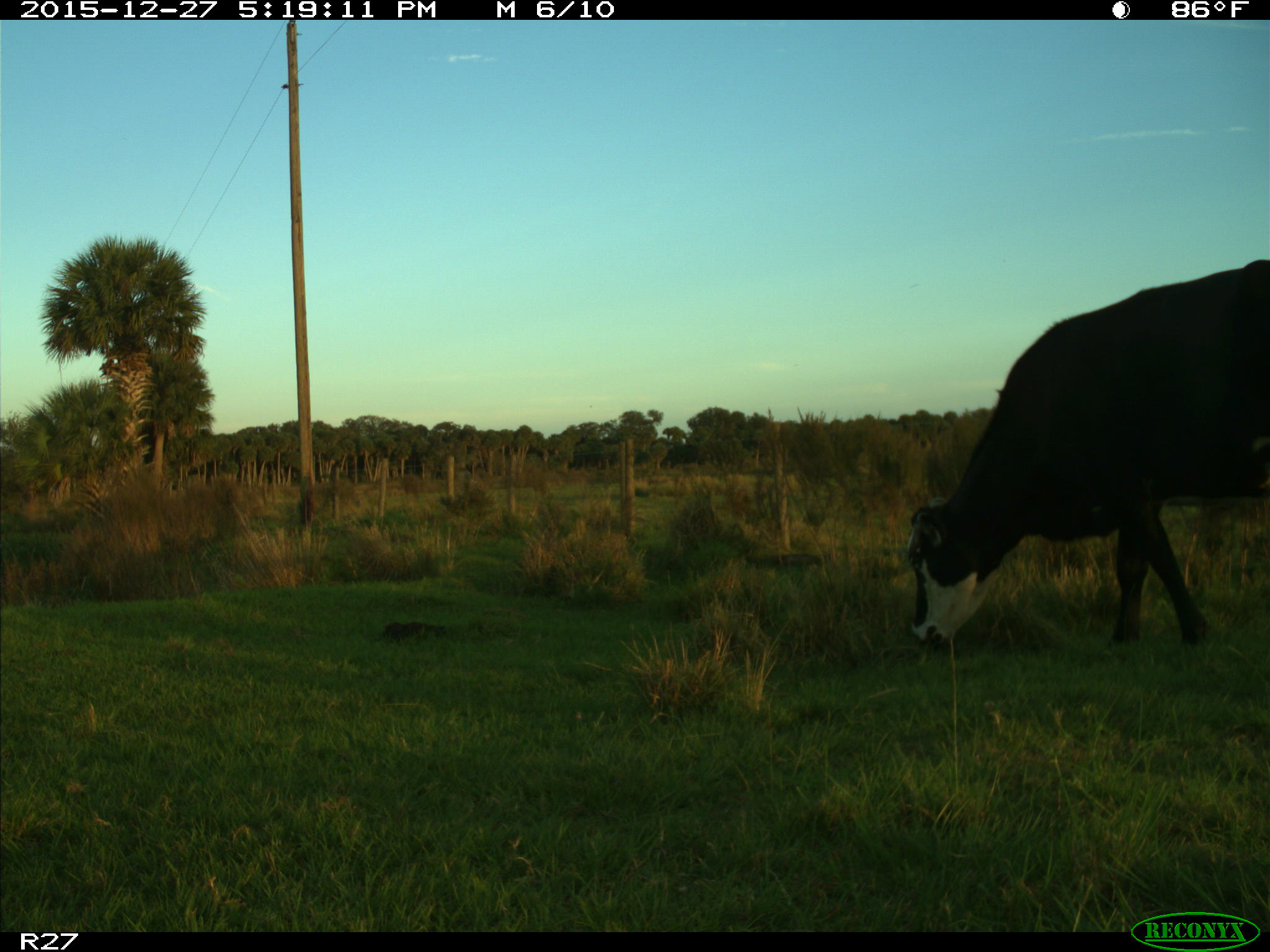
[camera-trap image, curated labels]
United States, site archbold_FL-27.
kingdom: Animalia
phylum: Chordata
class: Mammalia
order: Artiodactyla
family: Bovidae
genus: Bos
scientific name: Bos taurus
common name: domestic cow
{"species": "Bos taurus (domestic cow)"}